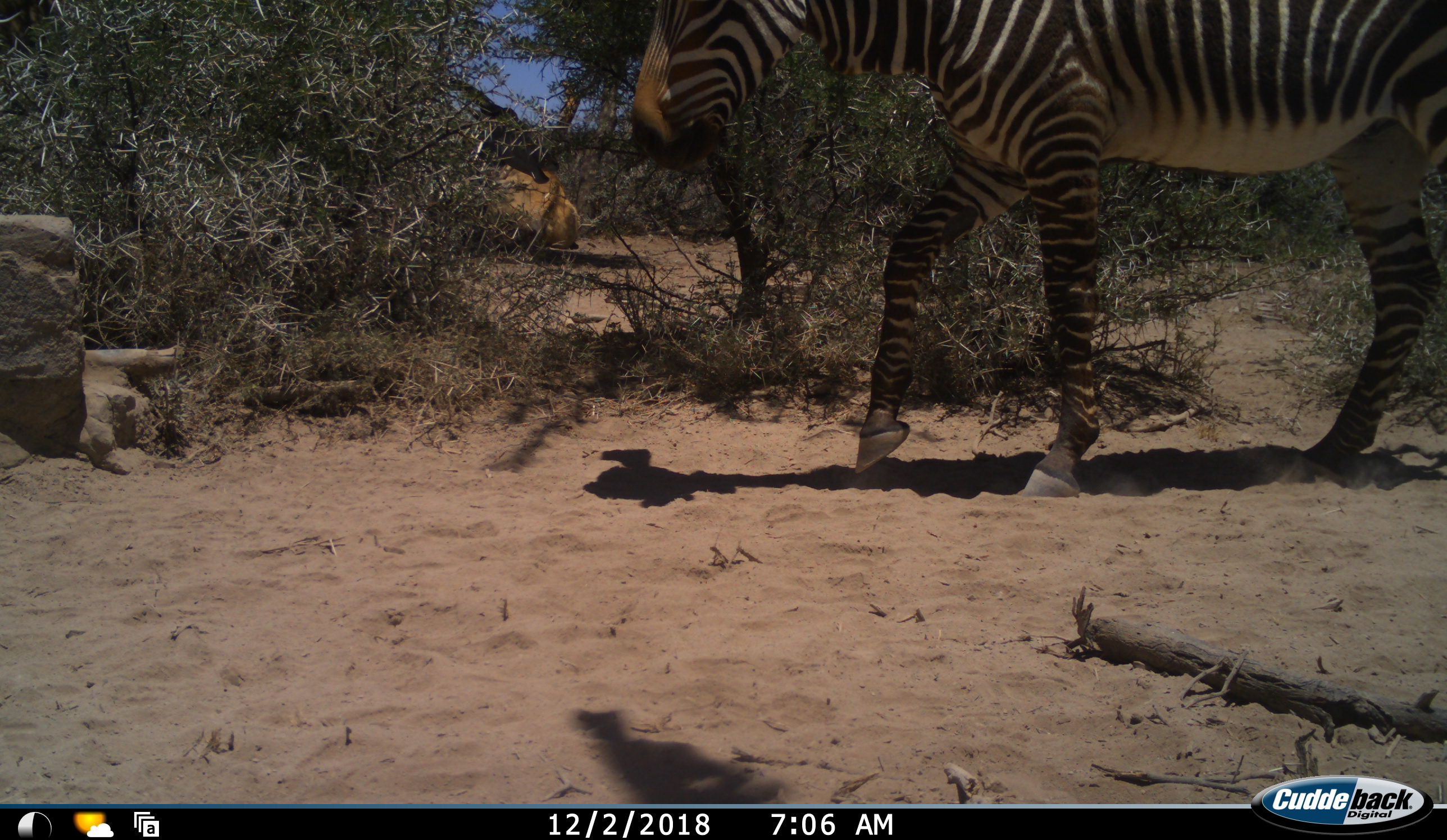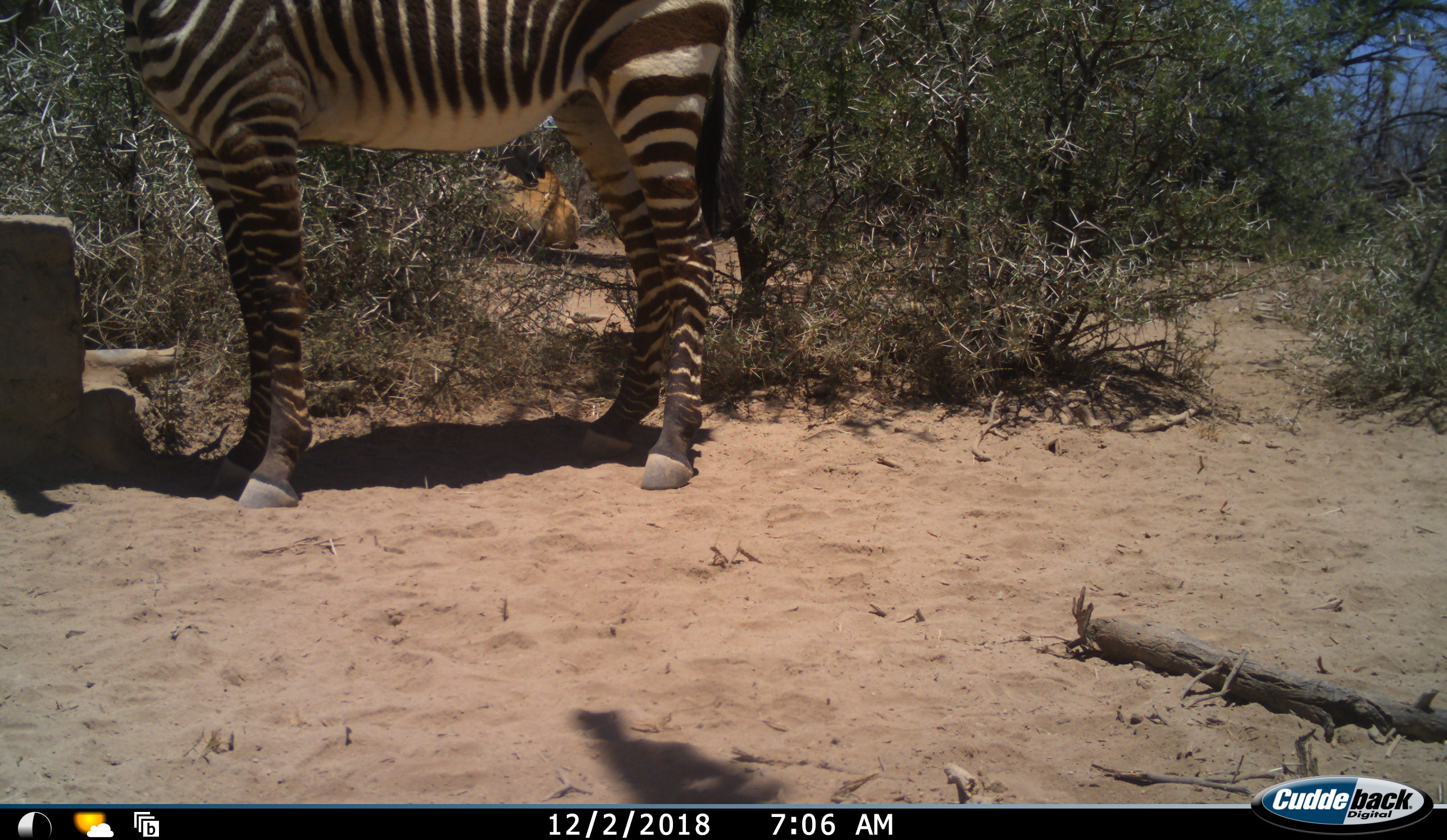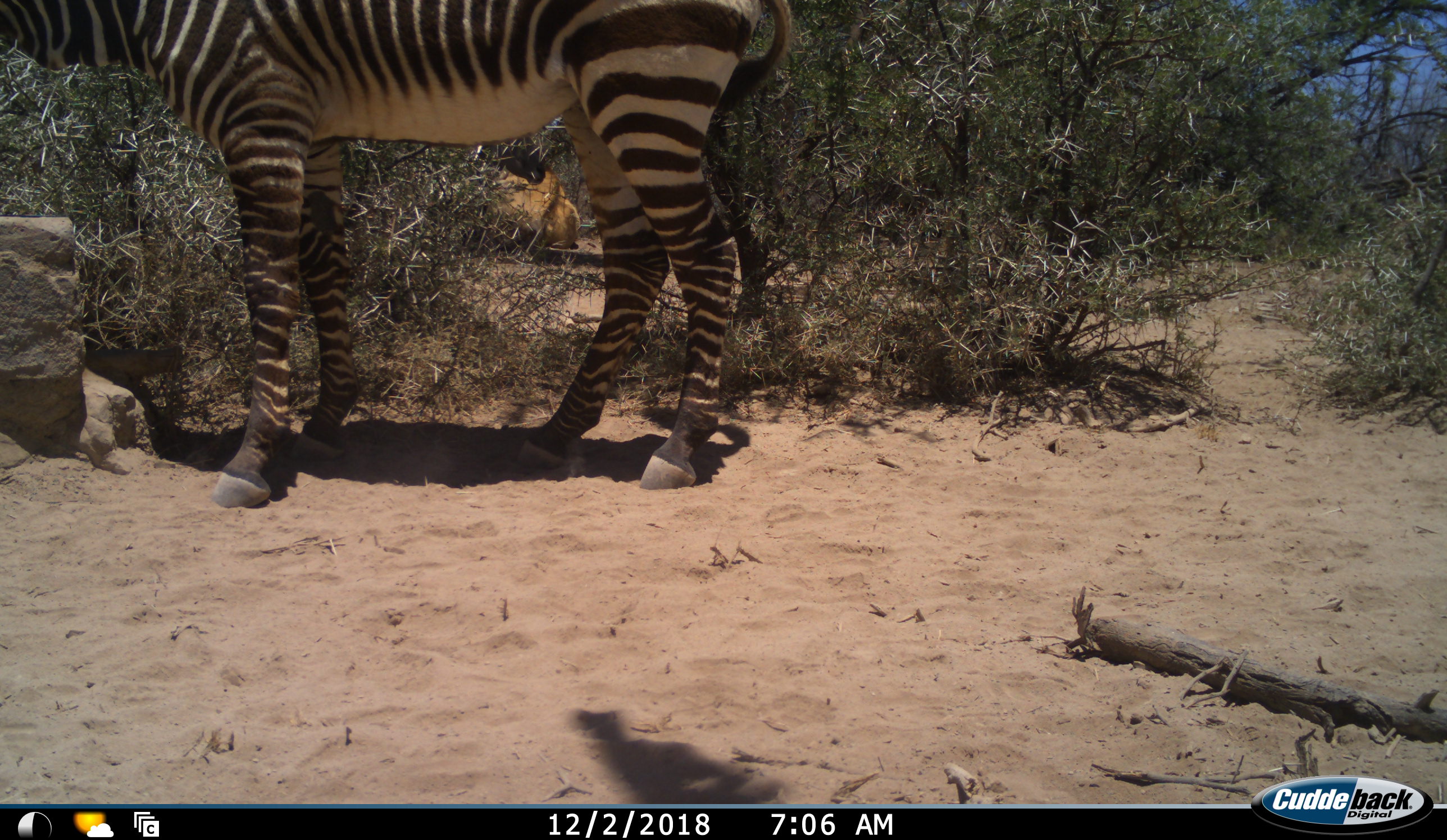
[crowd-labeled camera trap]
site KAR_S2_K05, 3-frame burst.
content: unidentified animal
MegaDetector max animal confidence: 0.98